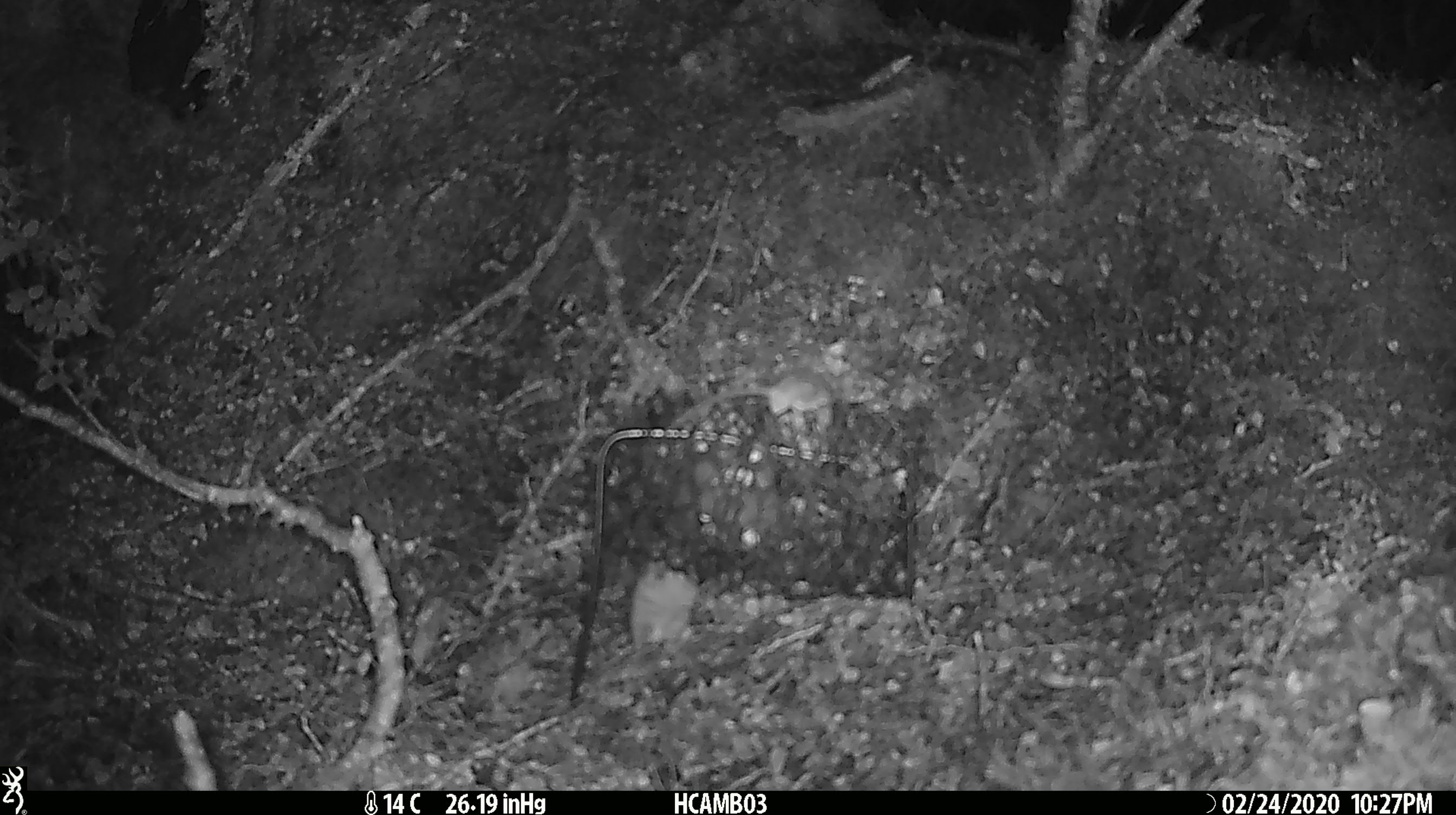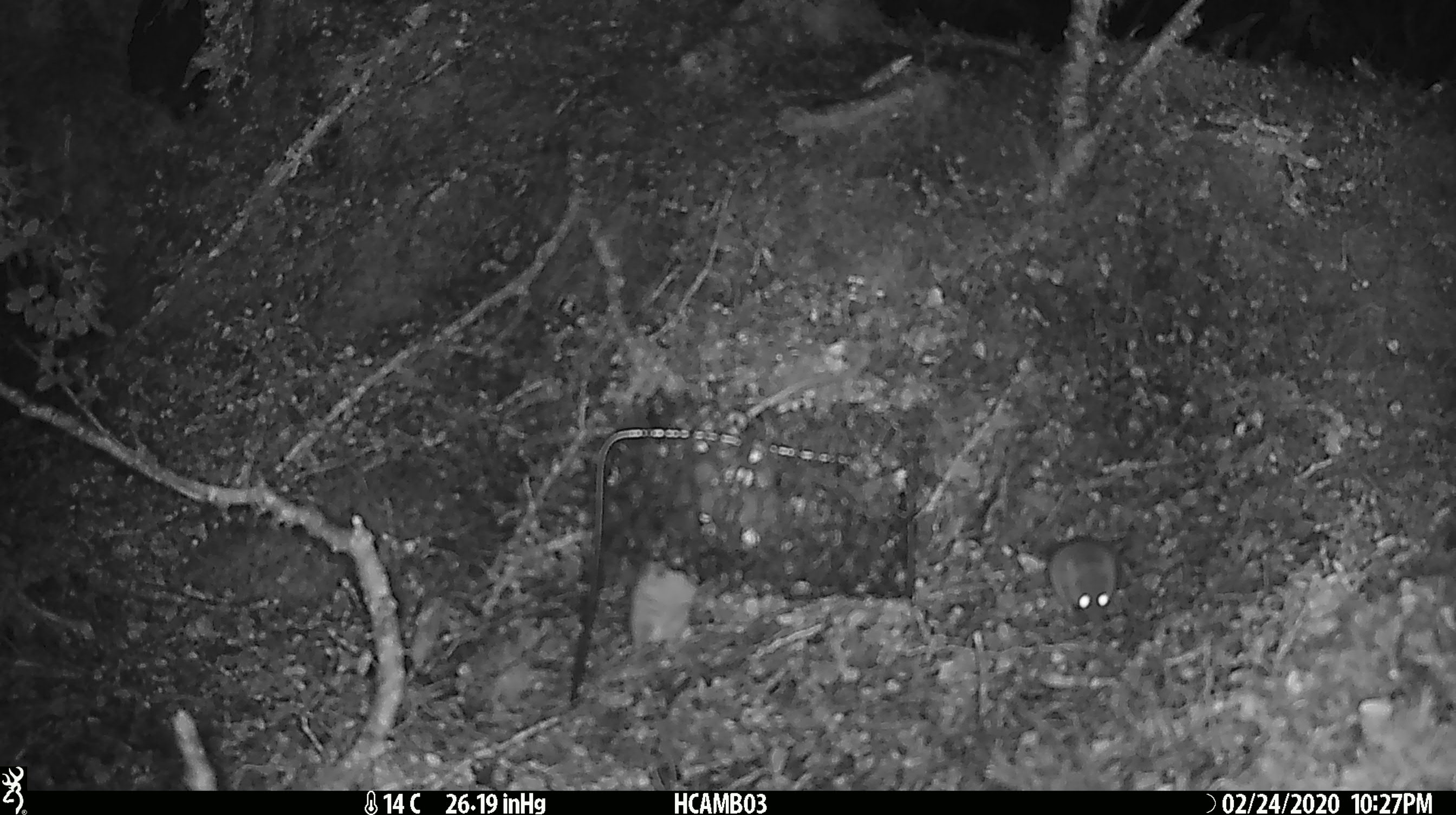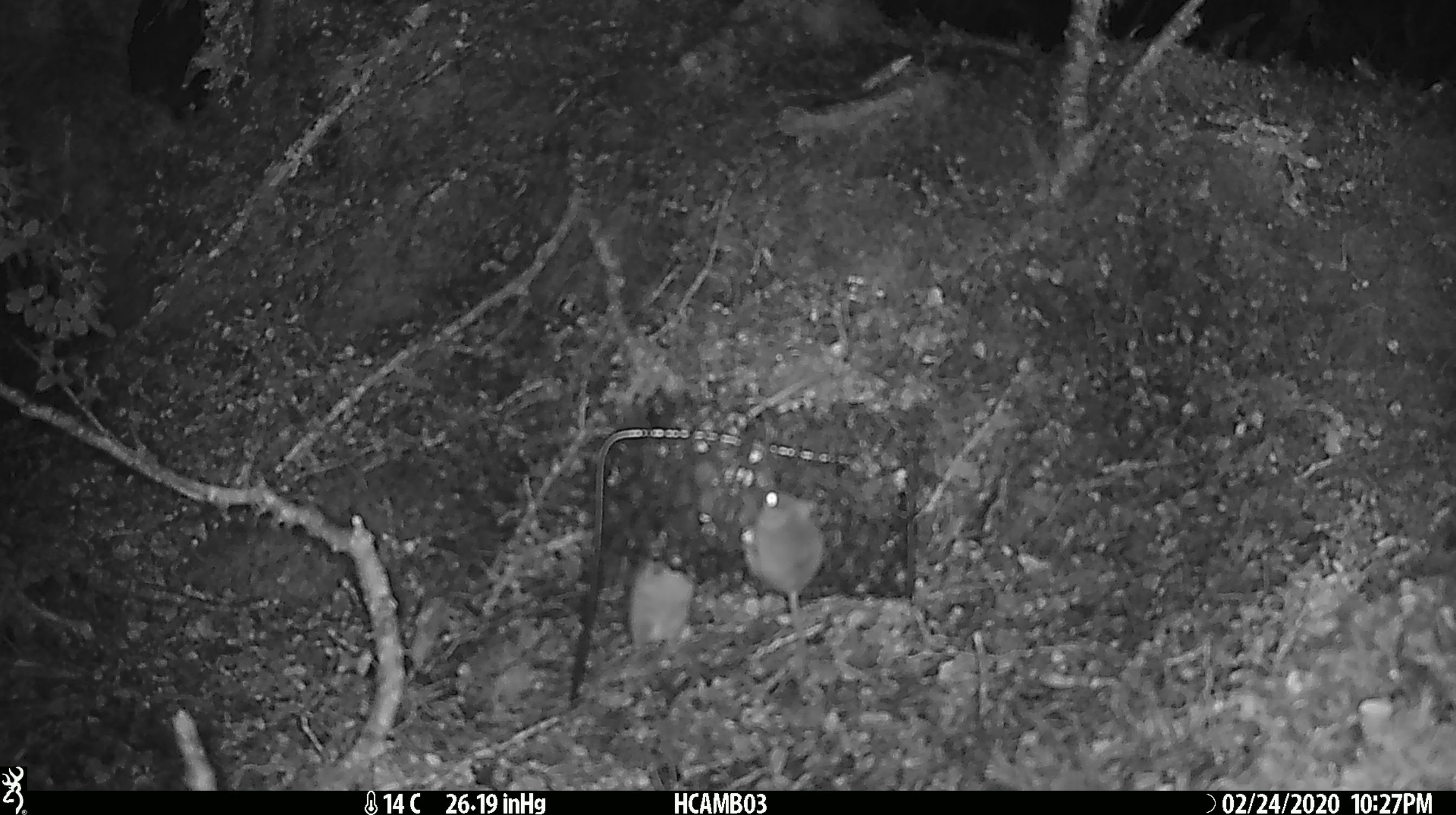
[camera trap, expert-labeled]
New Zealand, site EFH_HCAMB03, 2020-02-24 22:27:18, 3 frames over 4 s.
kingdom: Animalia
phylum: Chordata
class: Mammalia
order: Rodentia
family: Muridae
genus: Mus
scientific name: Mus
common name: mouse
Mouse (Mus).